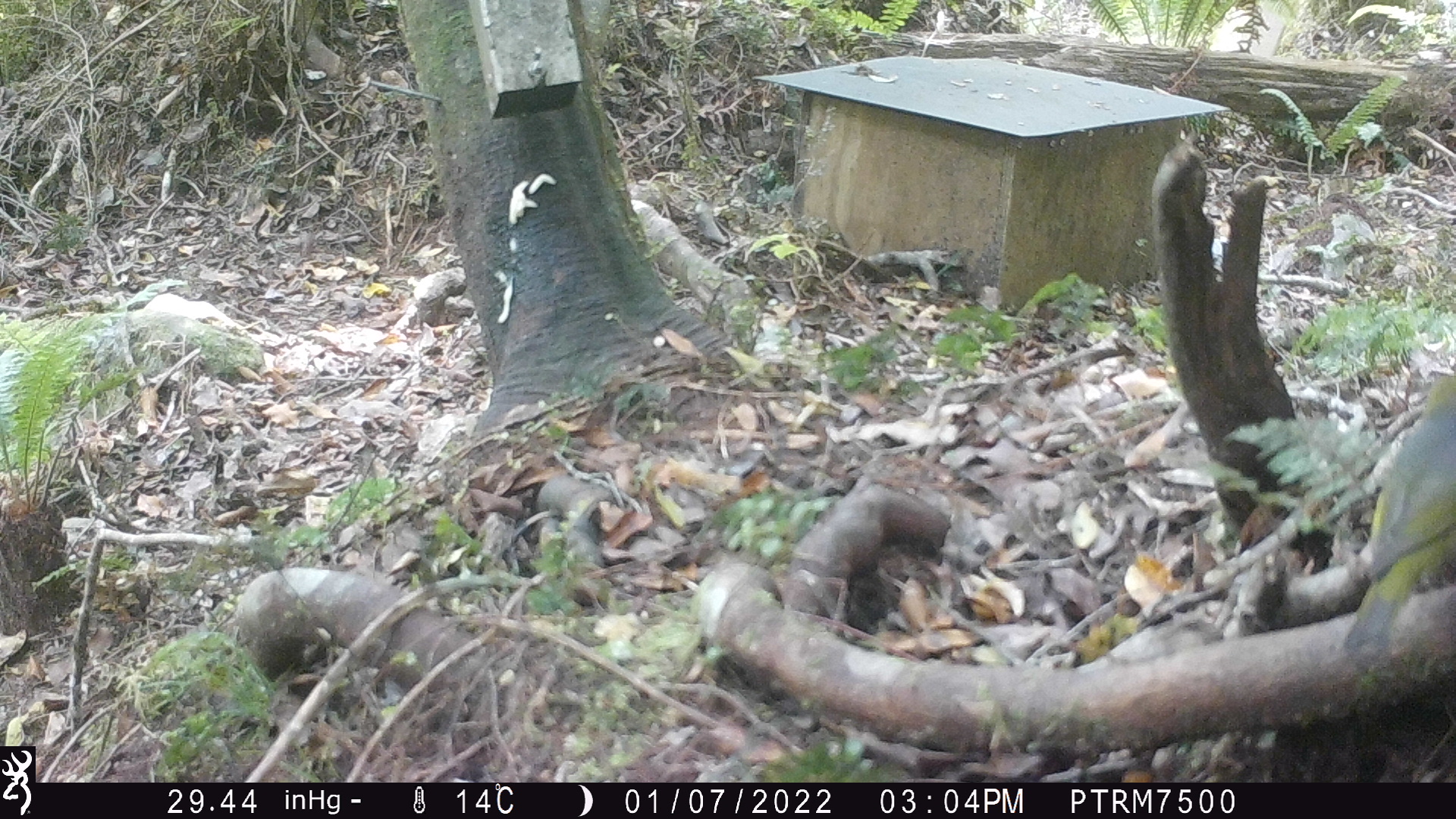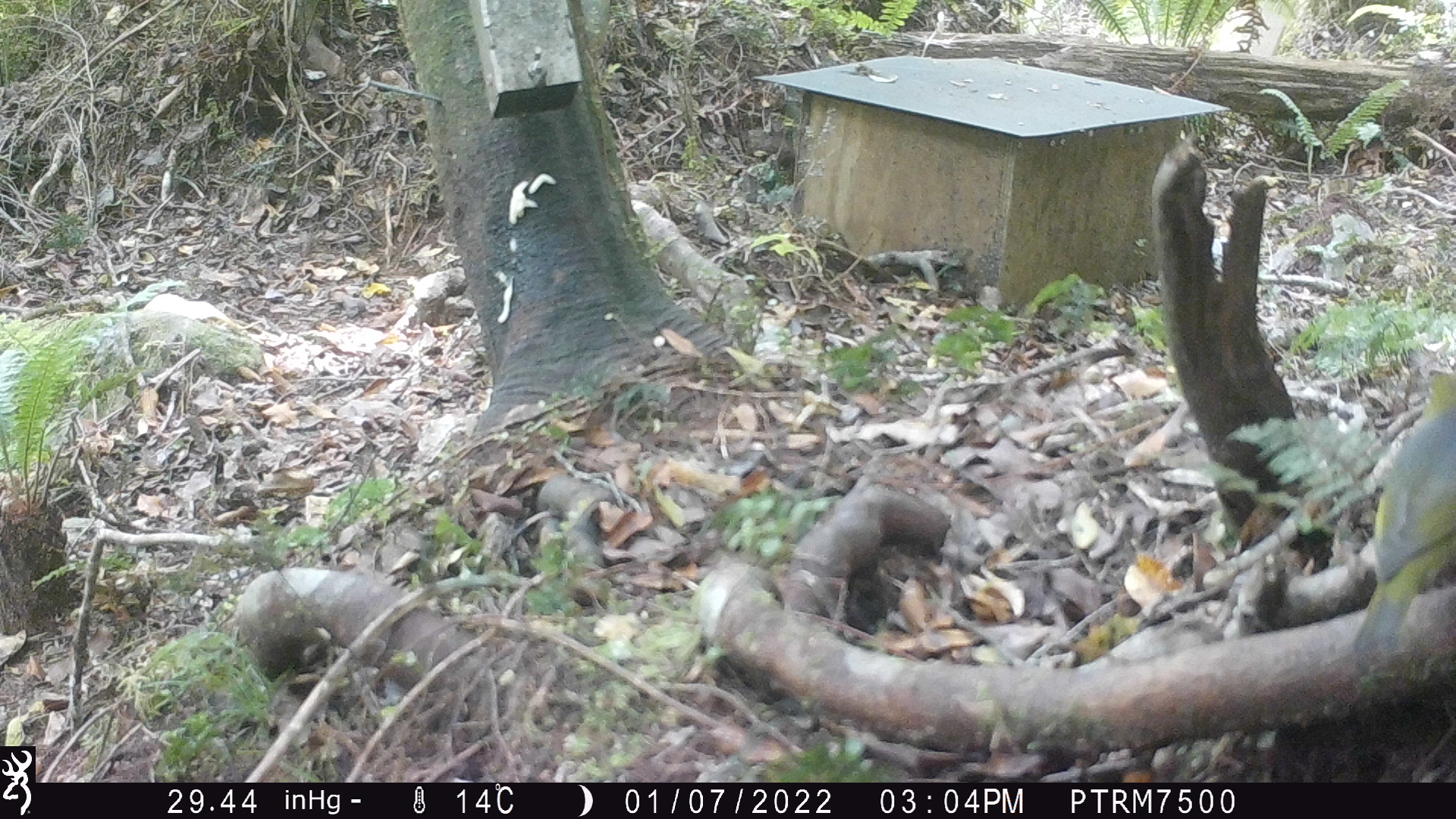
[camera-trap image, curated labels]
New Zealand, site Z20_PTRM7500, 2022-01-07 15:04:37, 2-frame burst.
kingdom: Animalia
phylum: Chordata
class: Aves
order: Passeriformes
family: Zosteropidae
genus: Zosterops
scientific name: Zosterops lateralis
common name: silvereye